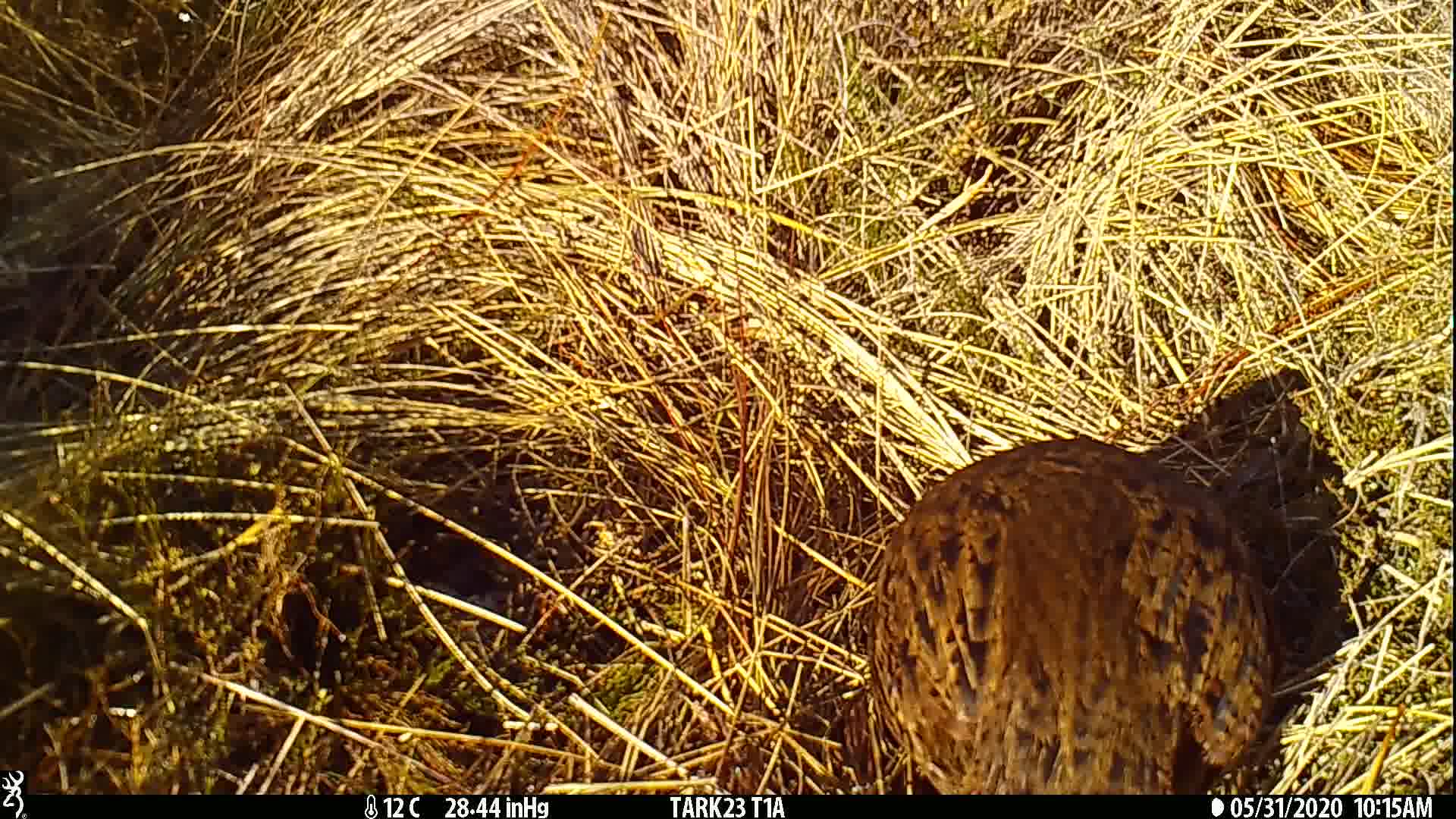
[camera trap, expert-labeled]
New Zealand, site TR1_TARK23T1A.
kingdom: Animalia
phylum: Chordata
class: Aves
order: Gruiformes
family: Rallidae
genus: Gallirallus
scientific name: Gallirallus australis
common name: weka